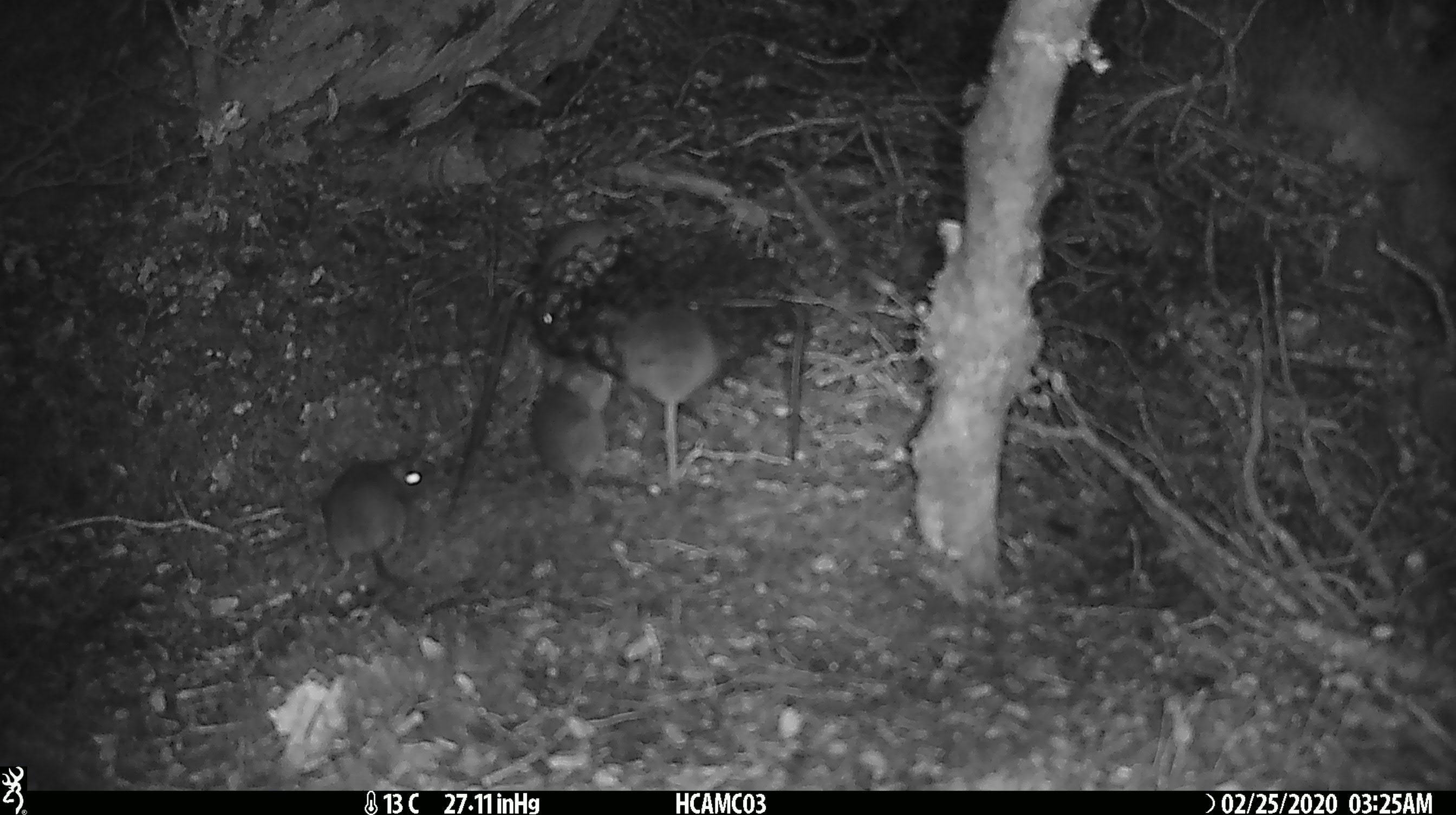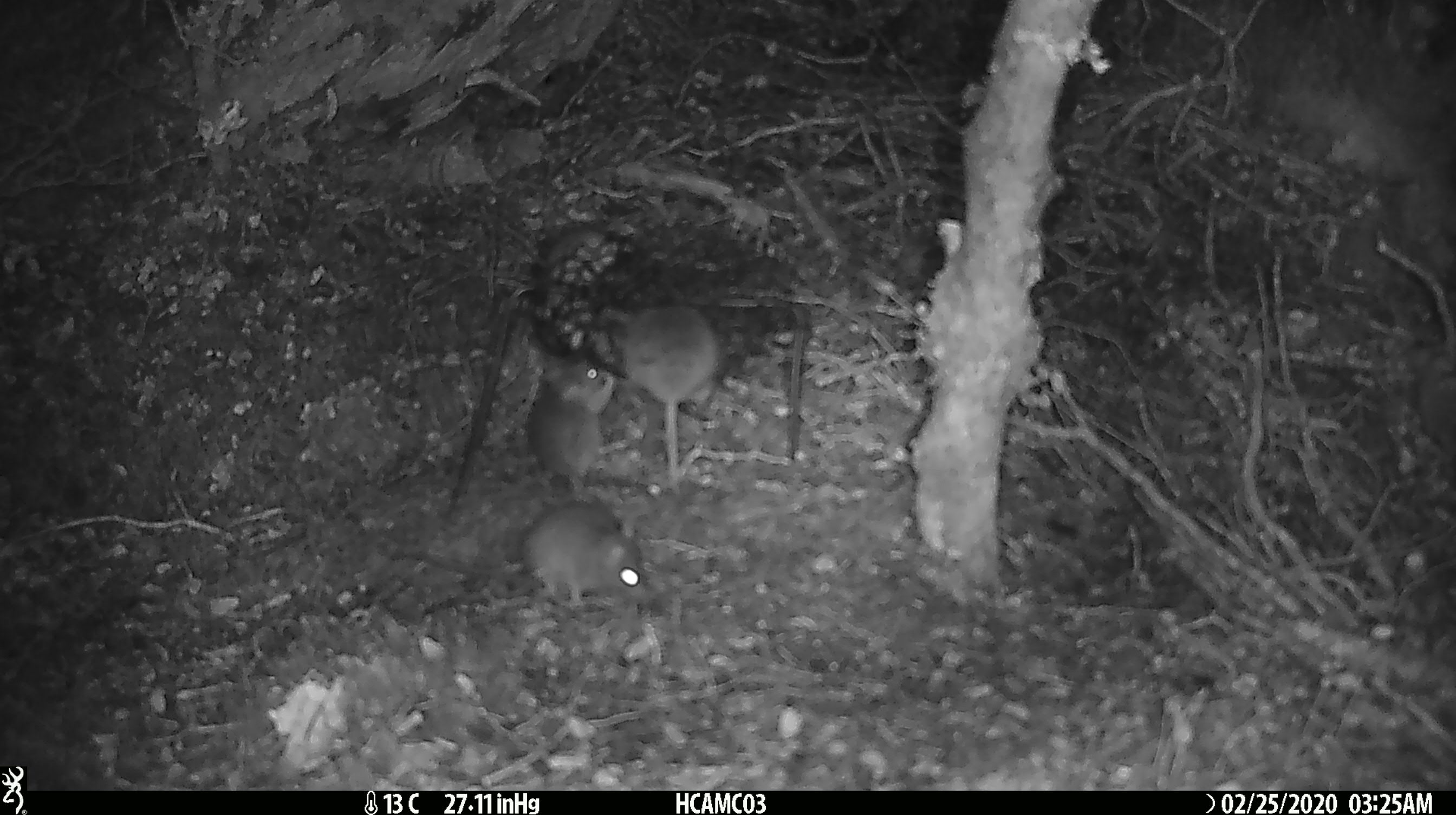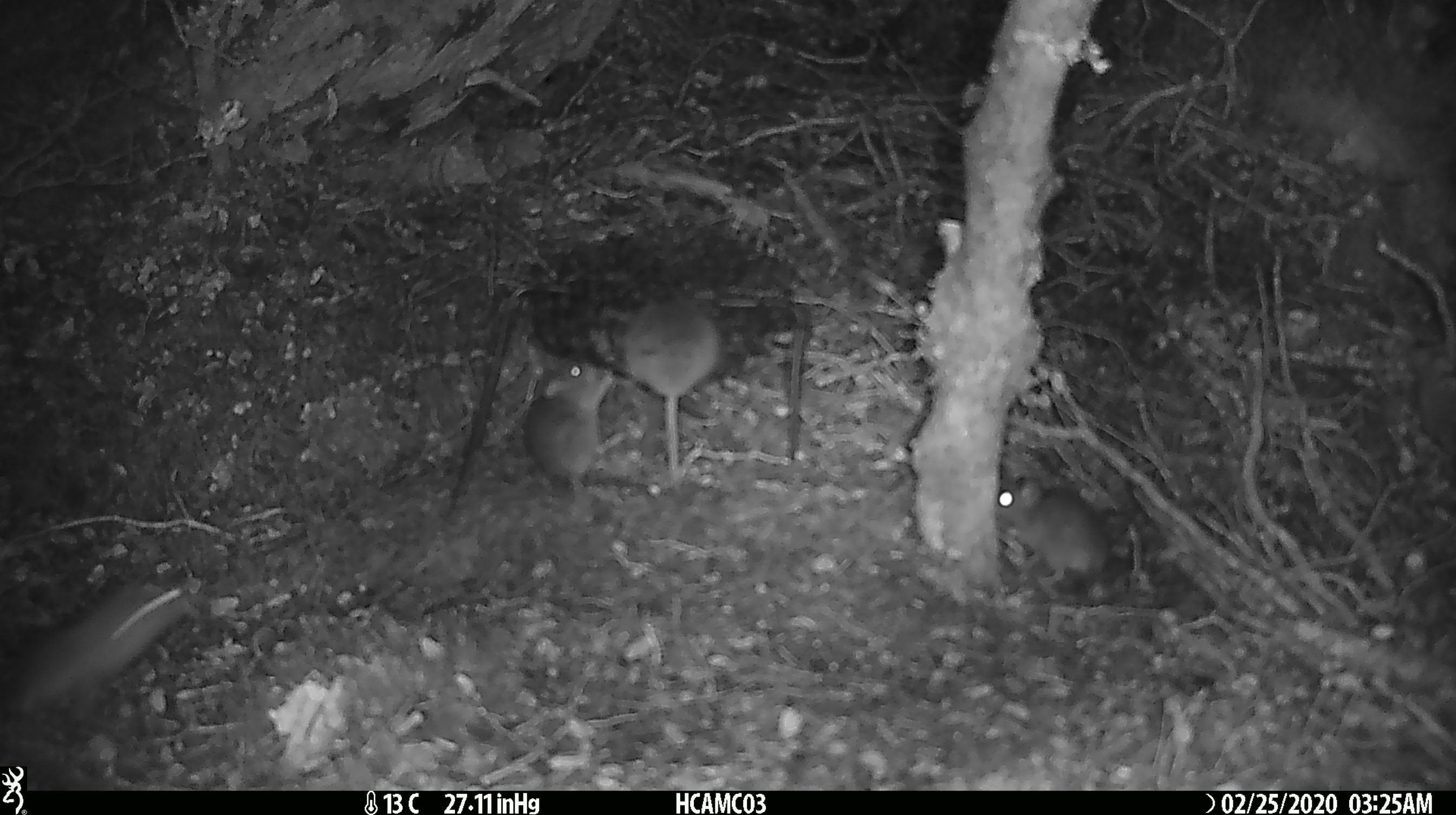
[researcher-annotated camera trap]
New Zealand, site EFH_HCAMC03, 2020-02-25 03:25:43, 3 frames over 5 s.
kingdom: Animalia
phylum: Chordata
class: Mammalia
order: Rodentia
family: Muridae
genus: Mus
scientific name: Mus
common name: mouse